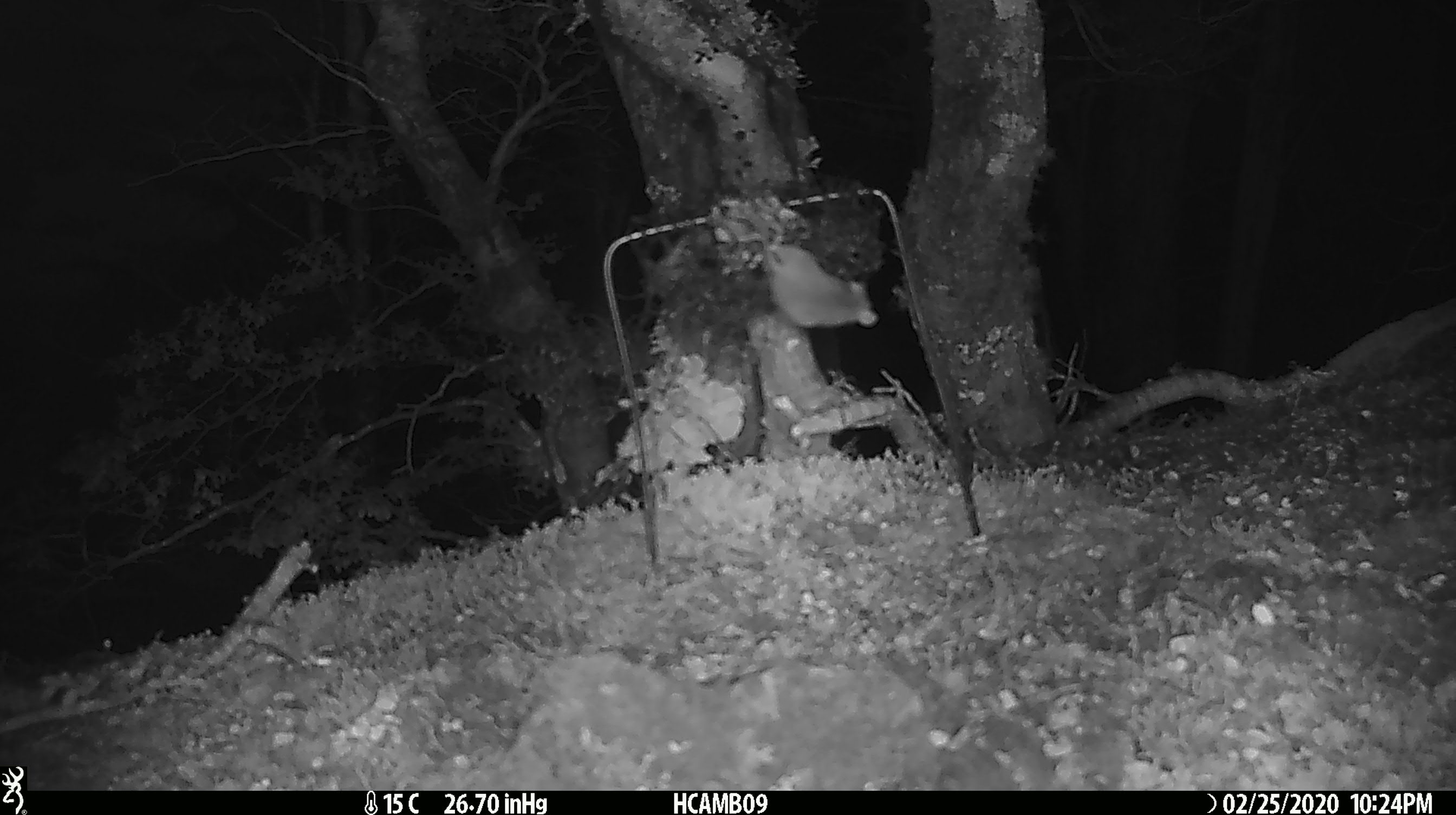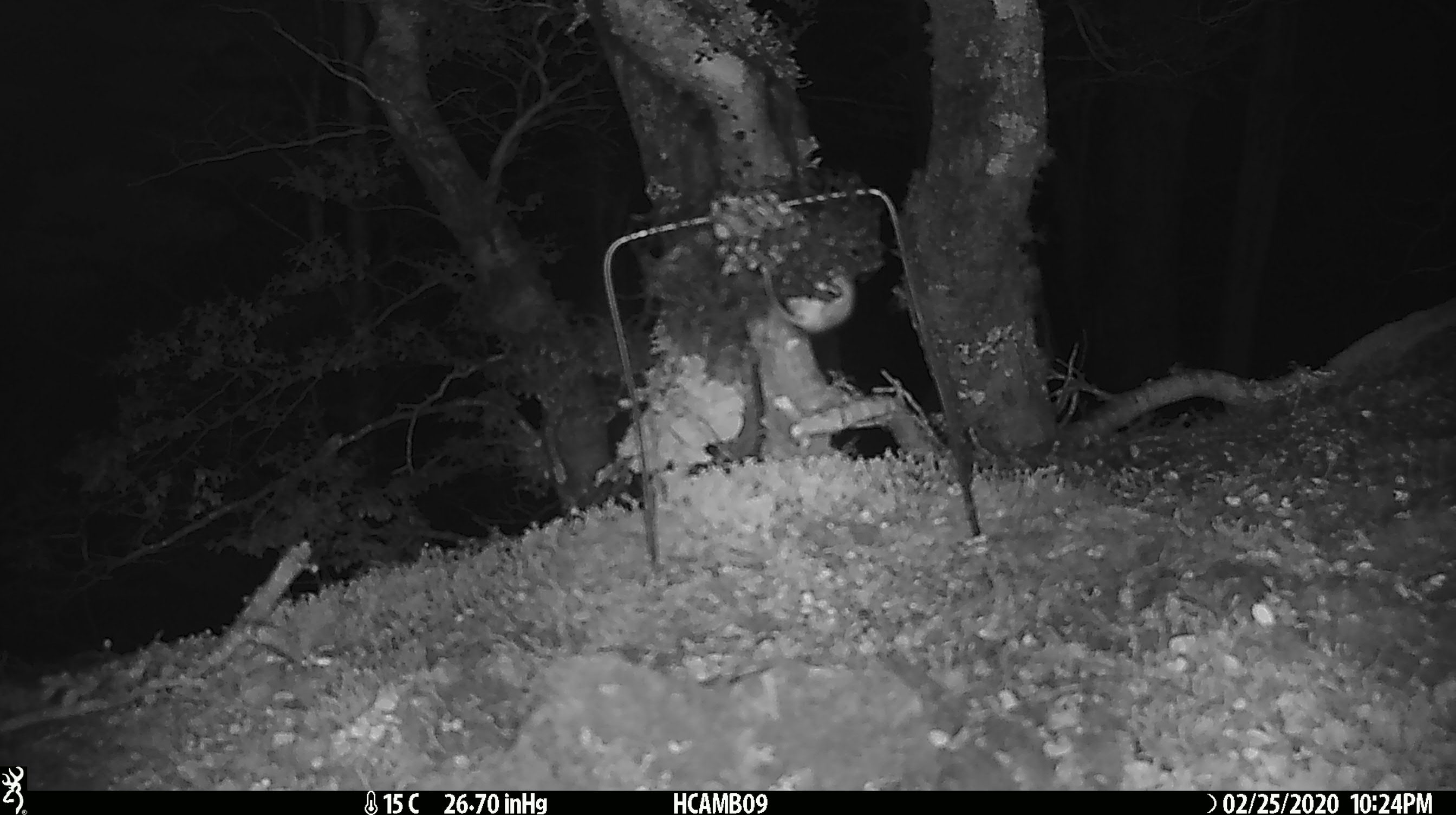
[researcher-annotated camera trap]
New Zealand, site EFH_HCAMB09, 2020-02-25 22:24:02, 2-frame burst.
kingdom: Animalia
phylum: Chordata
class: Mammalia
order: Rodentia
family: Muridae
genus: Mus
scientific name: Mus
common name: mouse